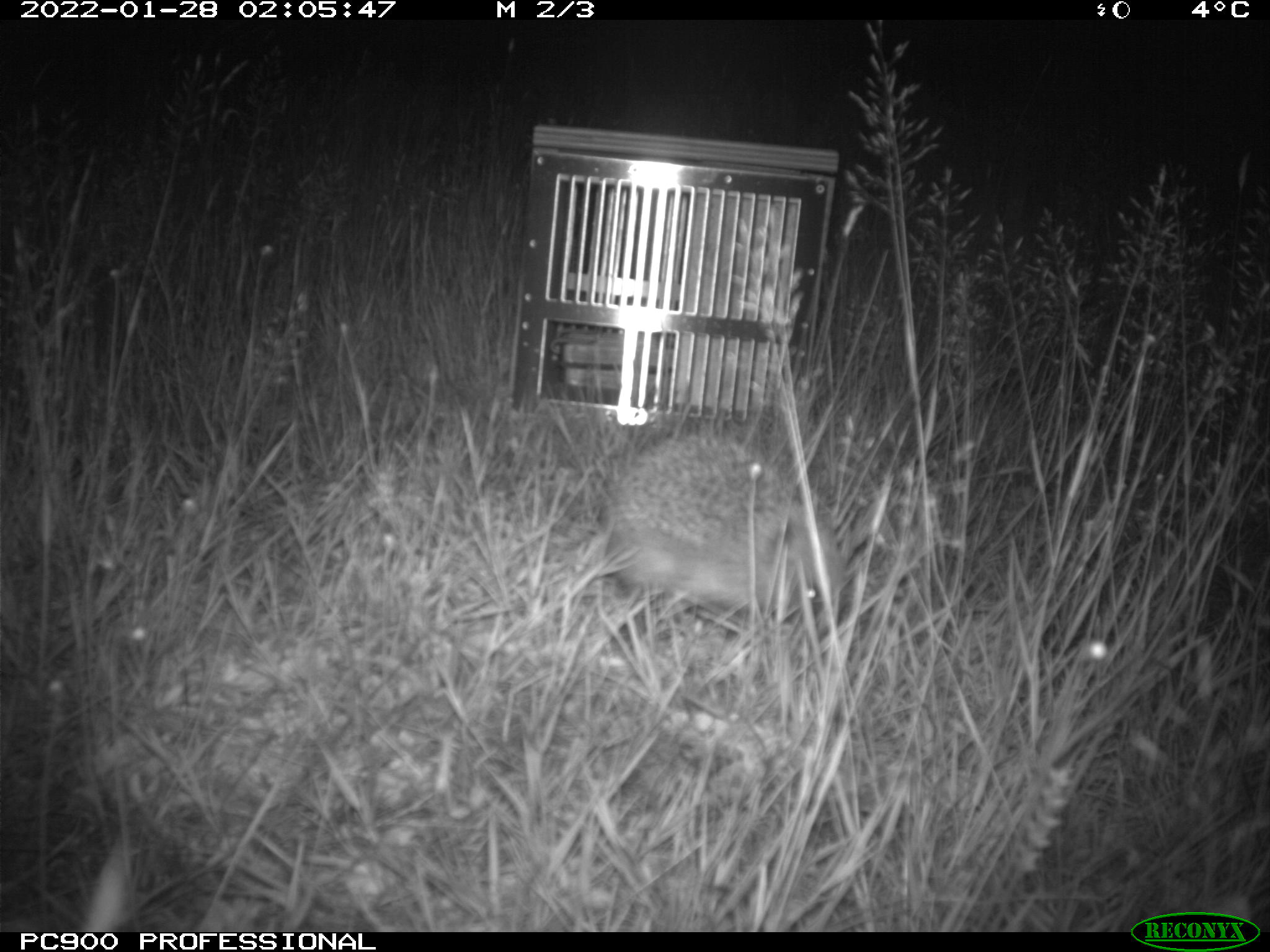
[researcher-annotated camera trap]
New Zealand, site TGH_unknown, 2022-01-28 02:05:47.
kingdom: Animalia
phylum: Chordata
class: Mammalia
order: Eulipotyphla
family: Erinaceidae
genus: Erinaceus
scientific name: Erinaceus europaeus europaeus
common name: european hedgehog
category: hedgehog